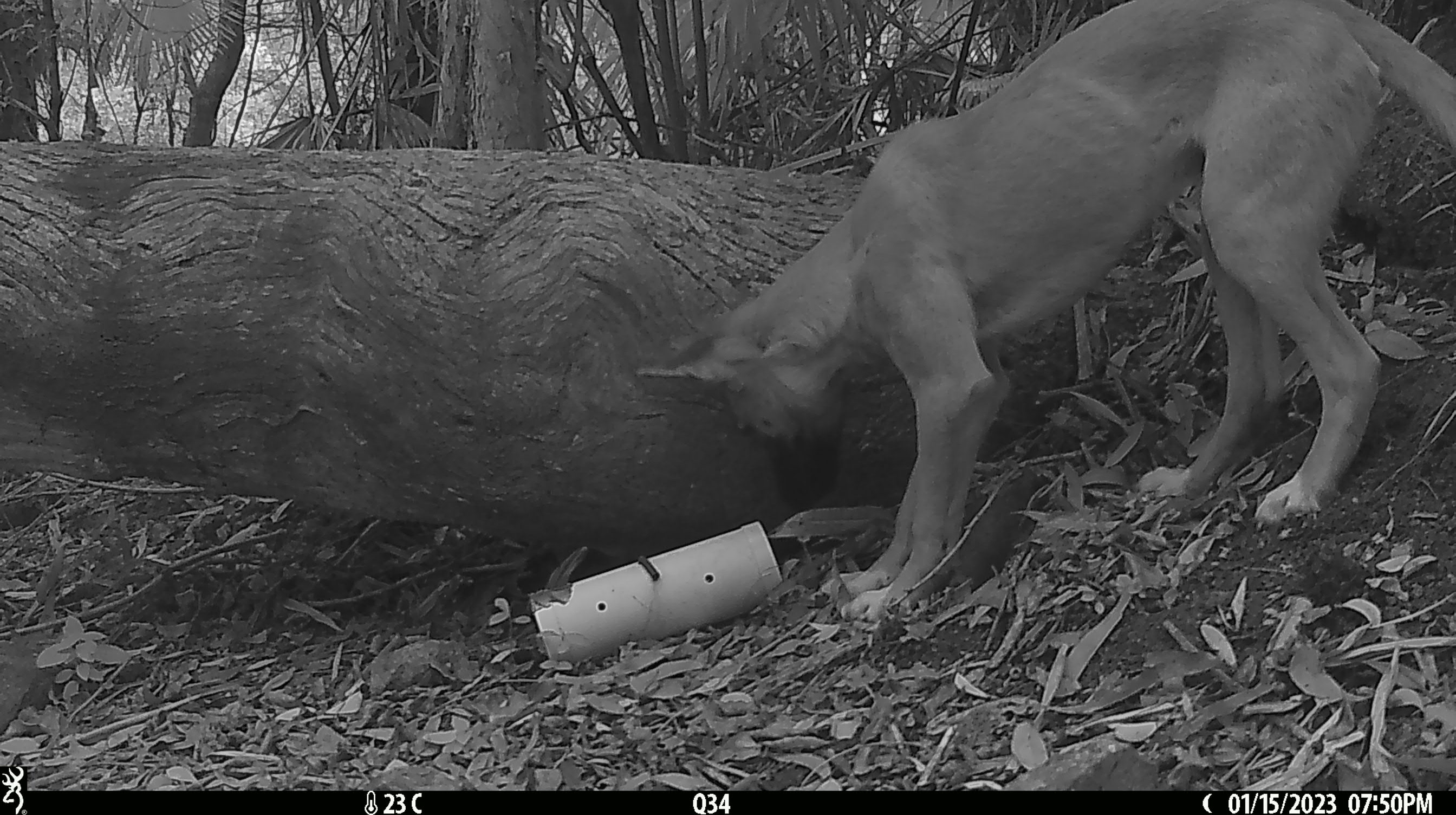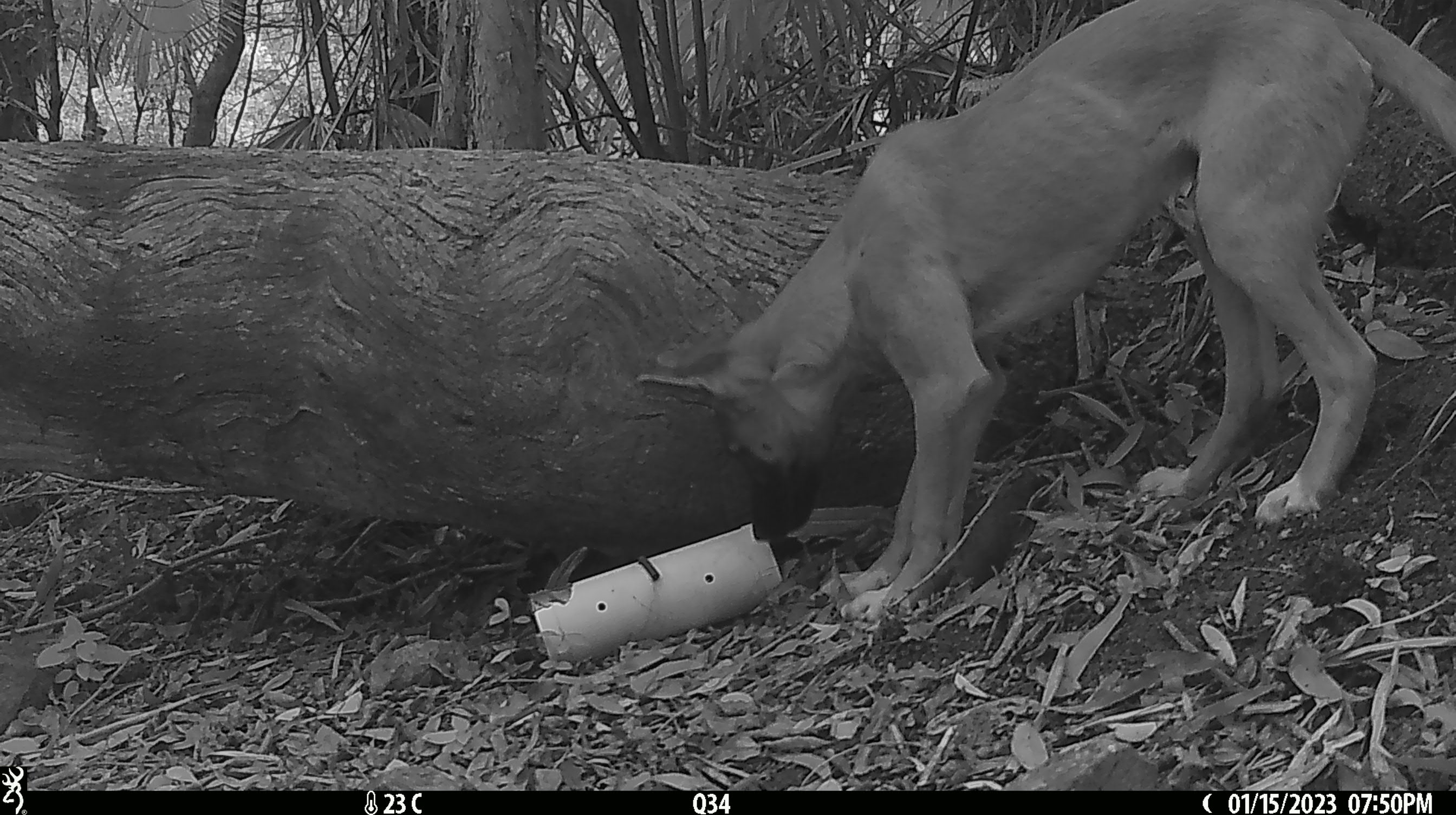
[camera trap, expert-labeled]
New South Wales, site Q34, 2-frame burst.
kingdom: Animalia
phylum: Chordata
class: Mammalia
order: Carnivora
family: Canidae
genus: Canis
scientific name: Canis familiaris dingo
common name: dingo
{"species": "dingo (Canis familiaris dingo)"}